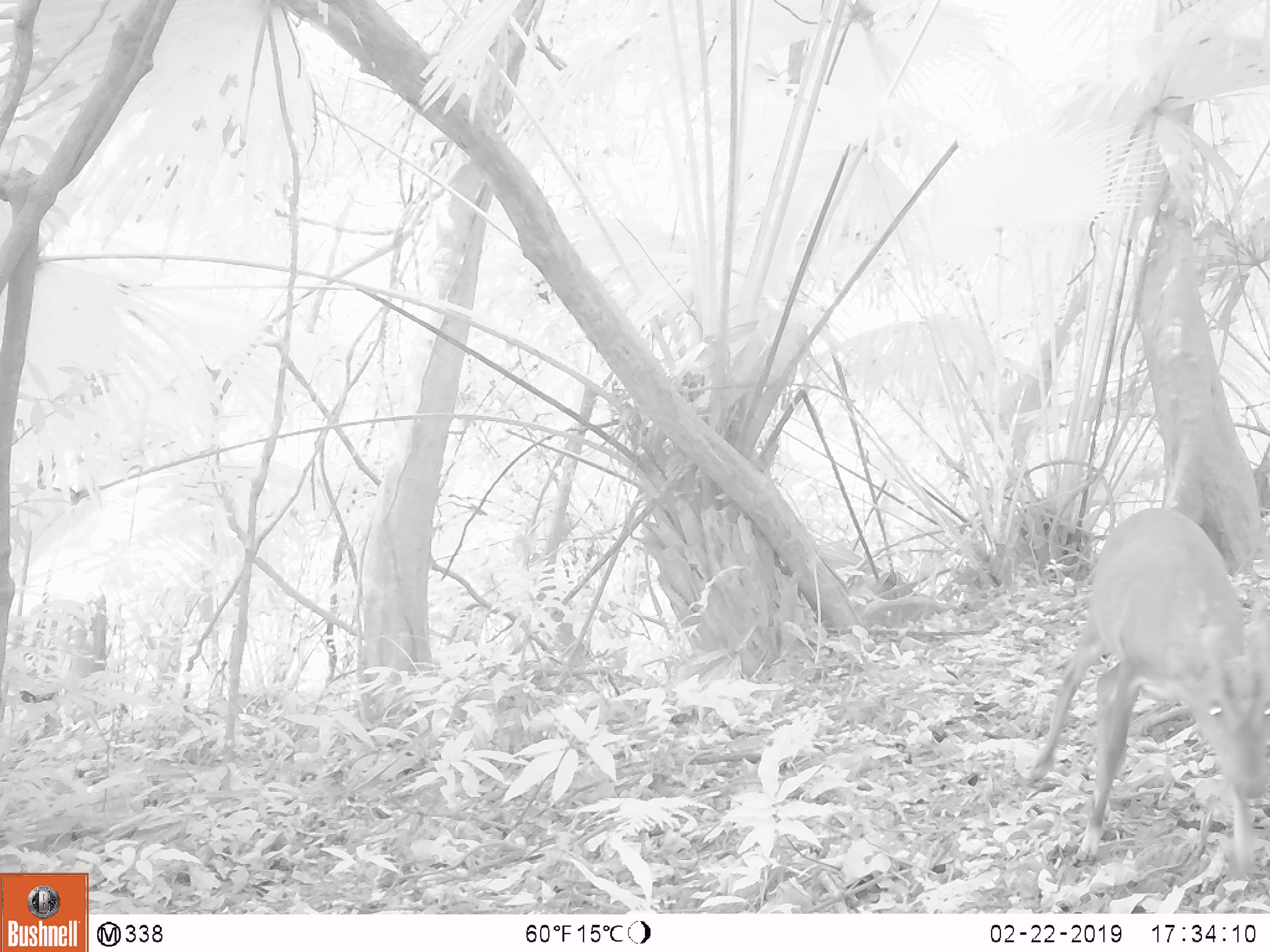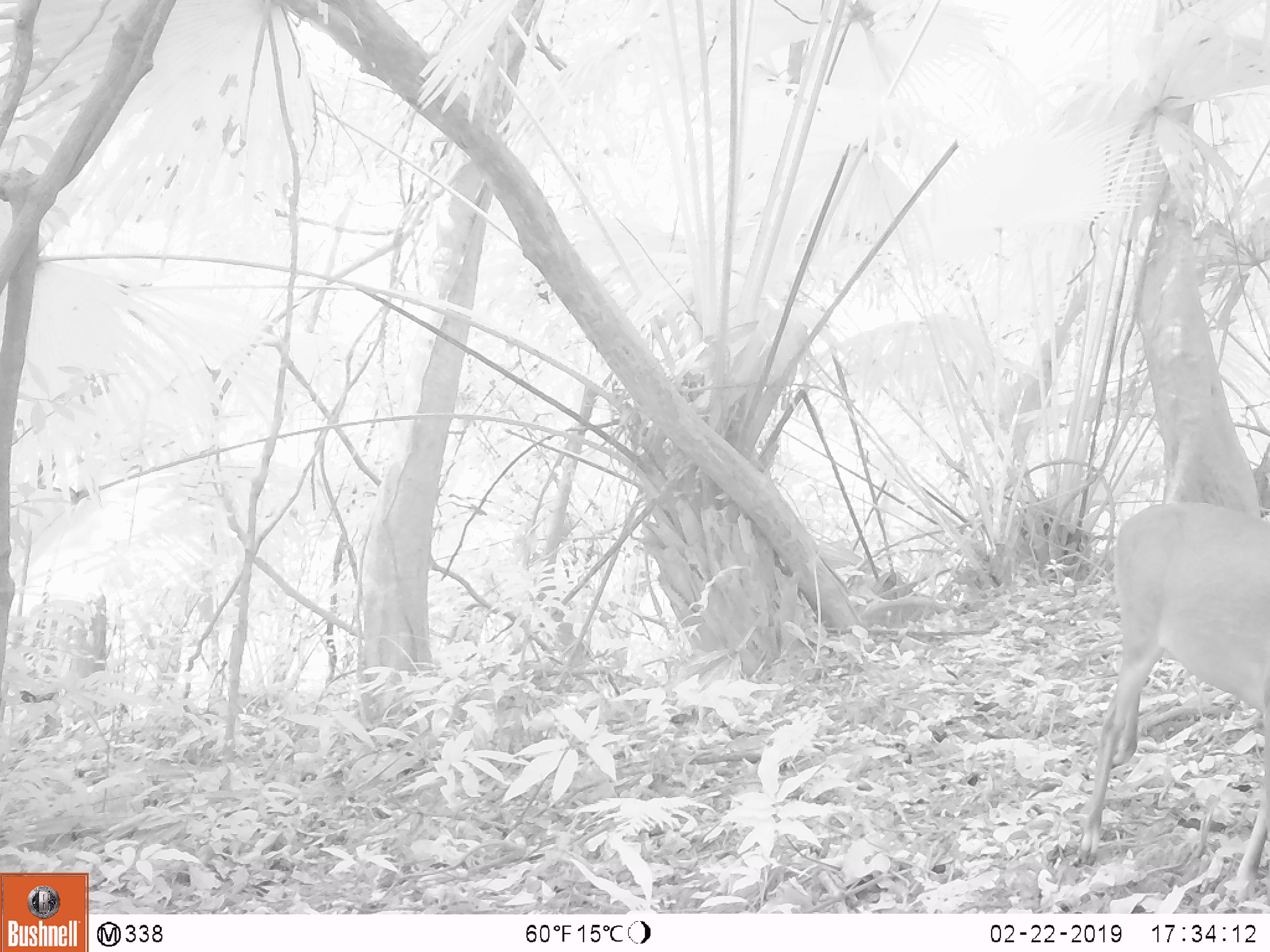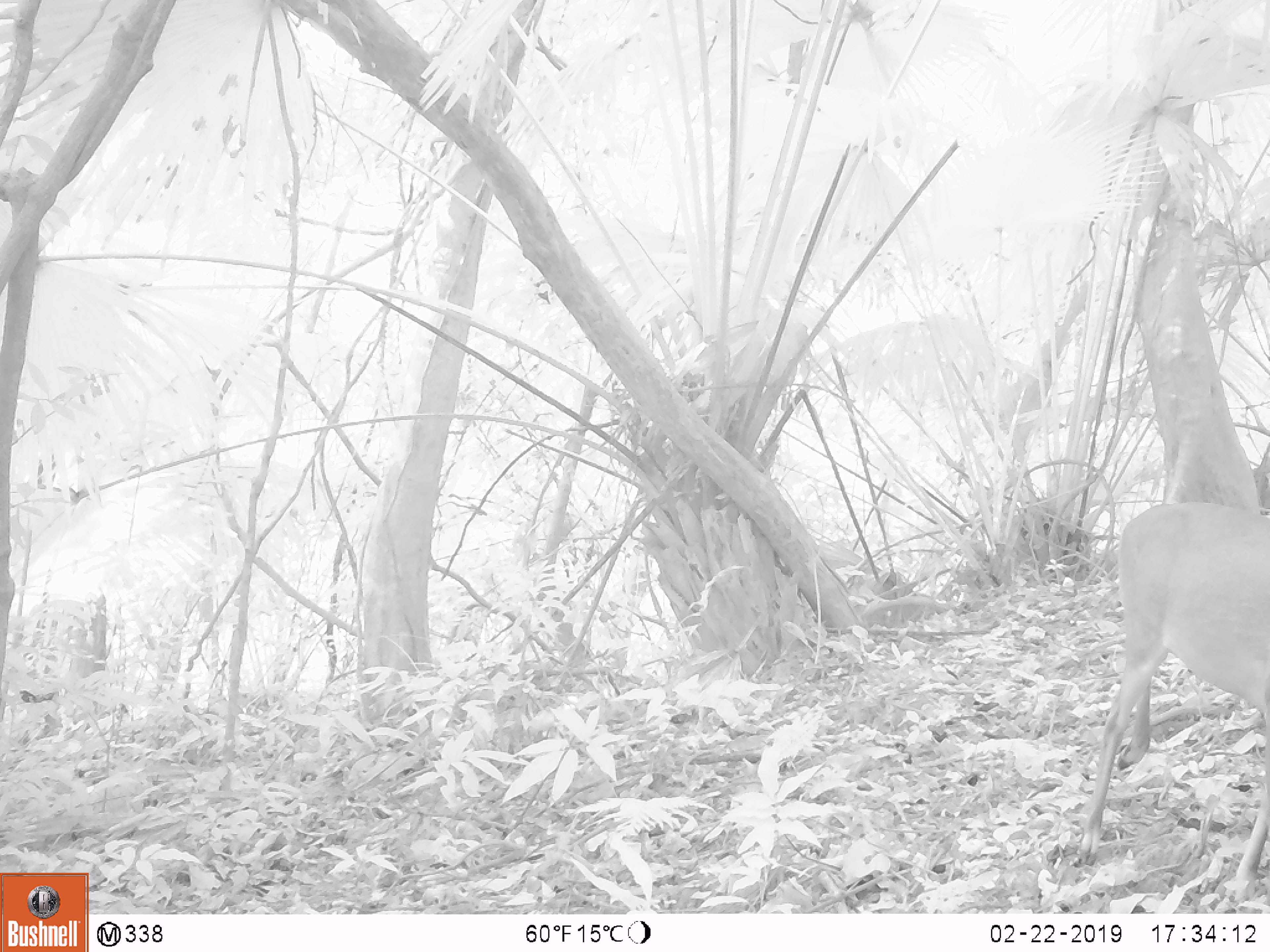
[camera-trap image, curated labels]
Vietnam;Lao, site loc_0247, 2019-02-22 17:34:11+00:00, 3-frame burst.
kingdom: Animalia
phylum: Chordata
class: Mammalia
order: Artiodactyla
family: Cervidae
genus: Muntiacus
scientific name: Muntiacus vuquangensis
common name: large-antlered muntjac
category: large antlered muntjac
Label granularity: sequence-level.